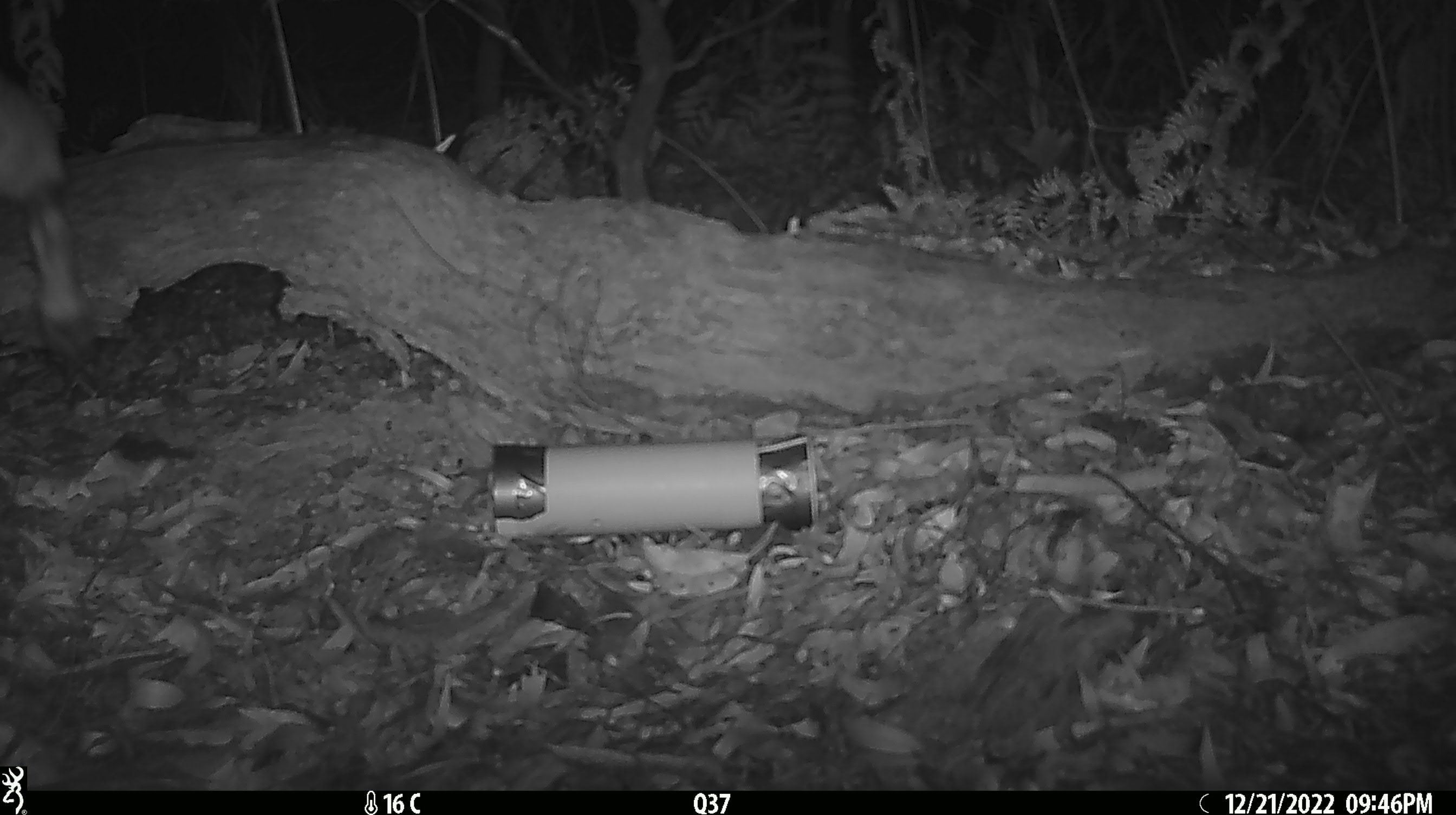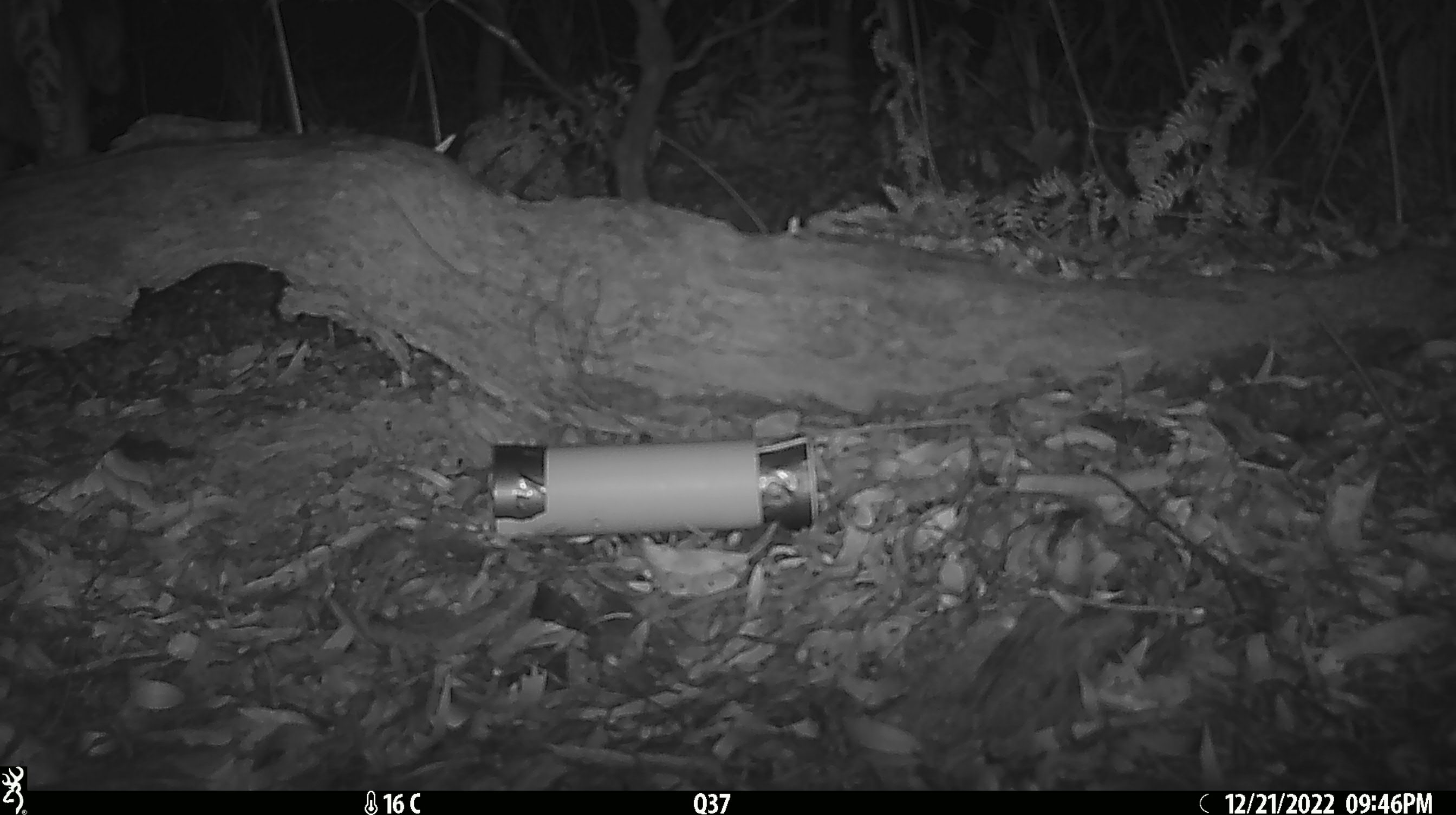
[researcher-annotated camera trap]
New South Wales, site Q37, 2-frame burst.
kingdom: Animalia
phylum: Chordata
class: Mammalia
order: Carnivora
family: Canidae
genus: Canis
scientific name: Canis familiaris dingo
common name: dingo